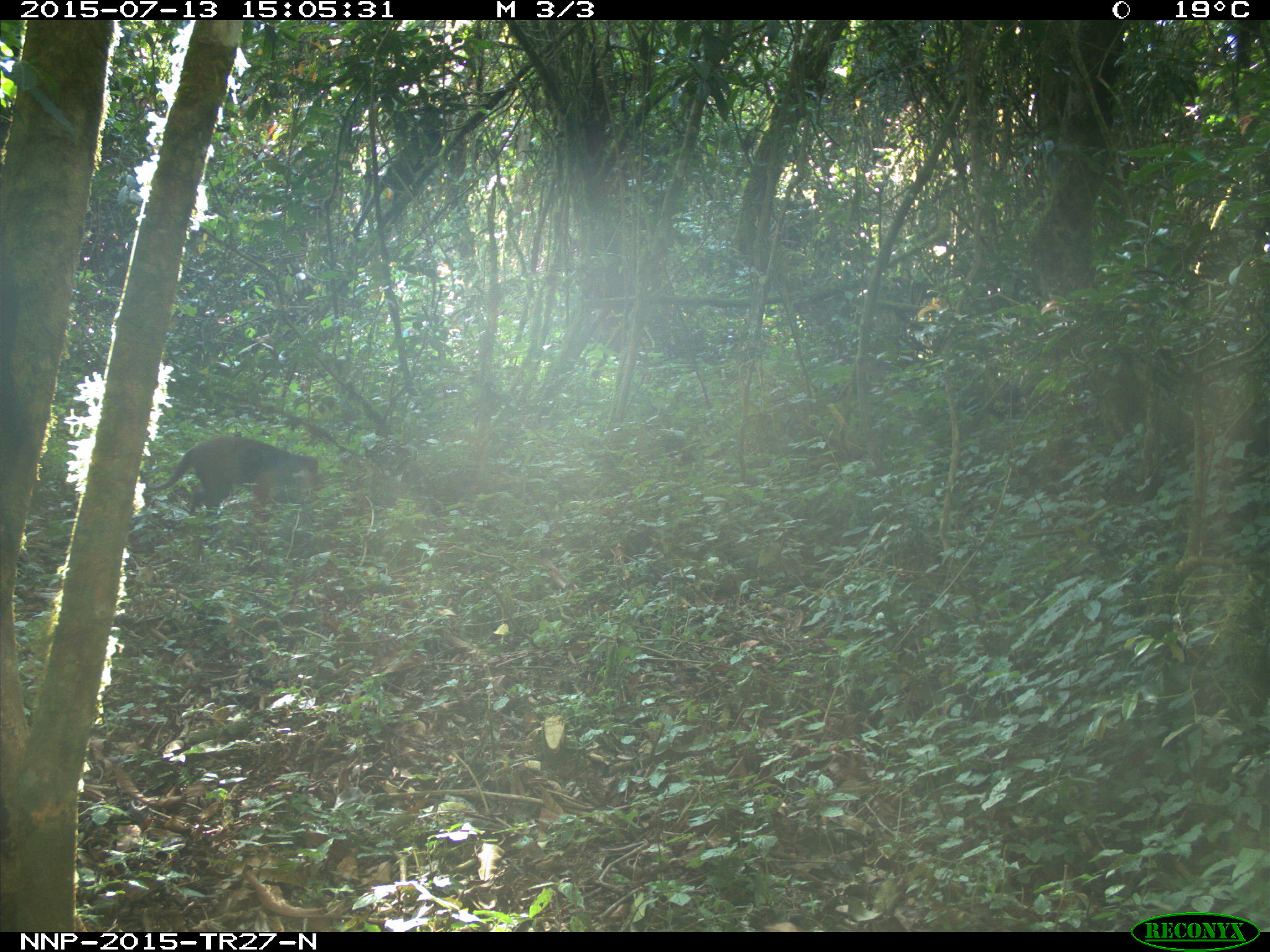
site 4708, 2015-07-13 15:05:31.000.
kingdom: Animalia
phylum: Chordata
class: Mammalia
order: Primates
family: Cercopithecidae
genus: Allochrocebus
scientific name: Allochrocebus lhoesti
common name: l'hoest's monkey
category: cercopithecus lhoesti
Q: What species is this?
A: Cercopithecus lhoesti (l'hoest's monkey) (Allochrocebus lhoesti).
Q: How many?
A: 1.